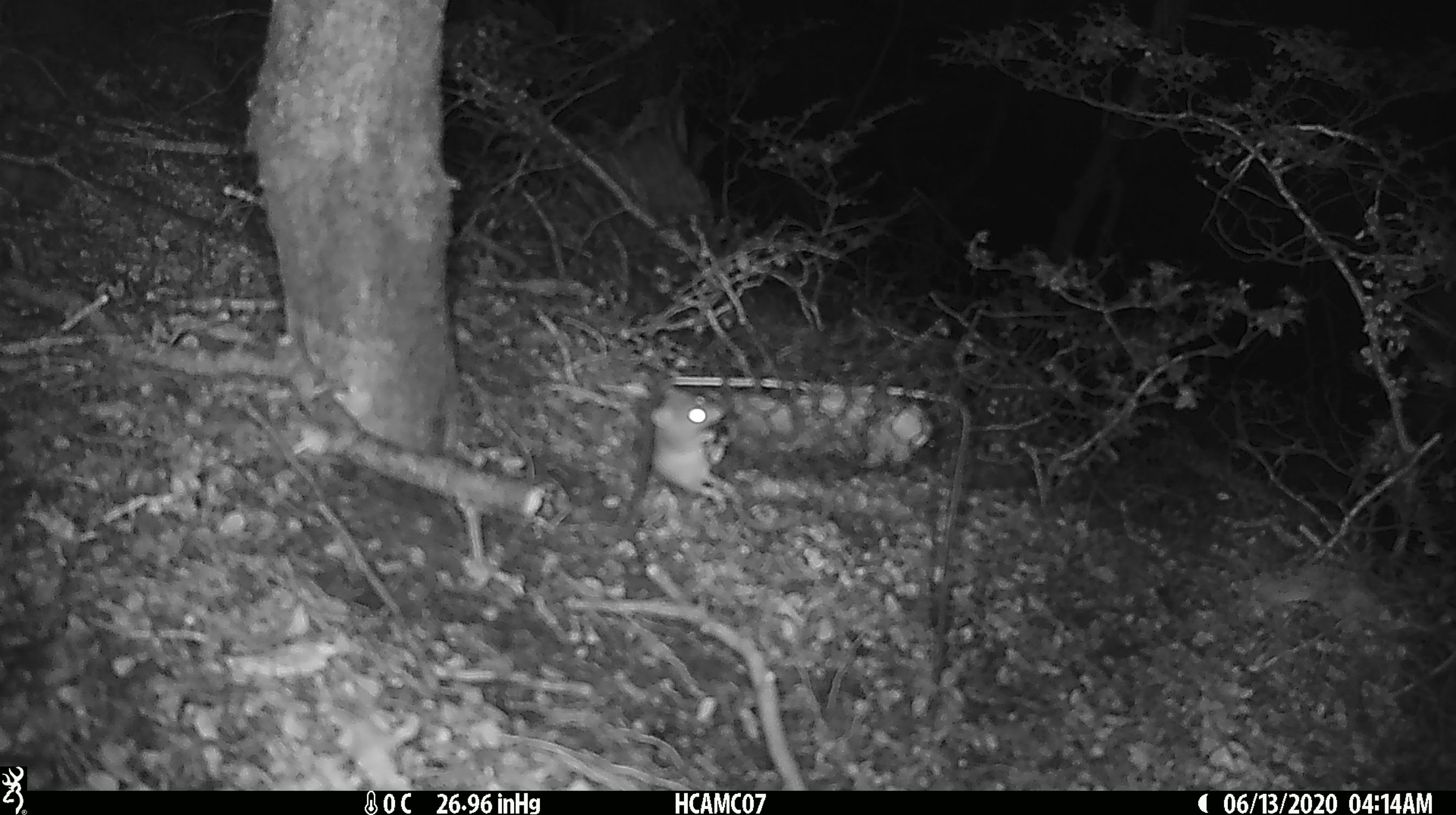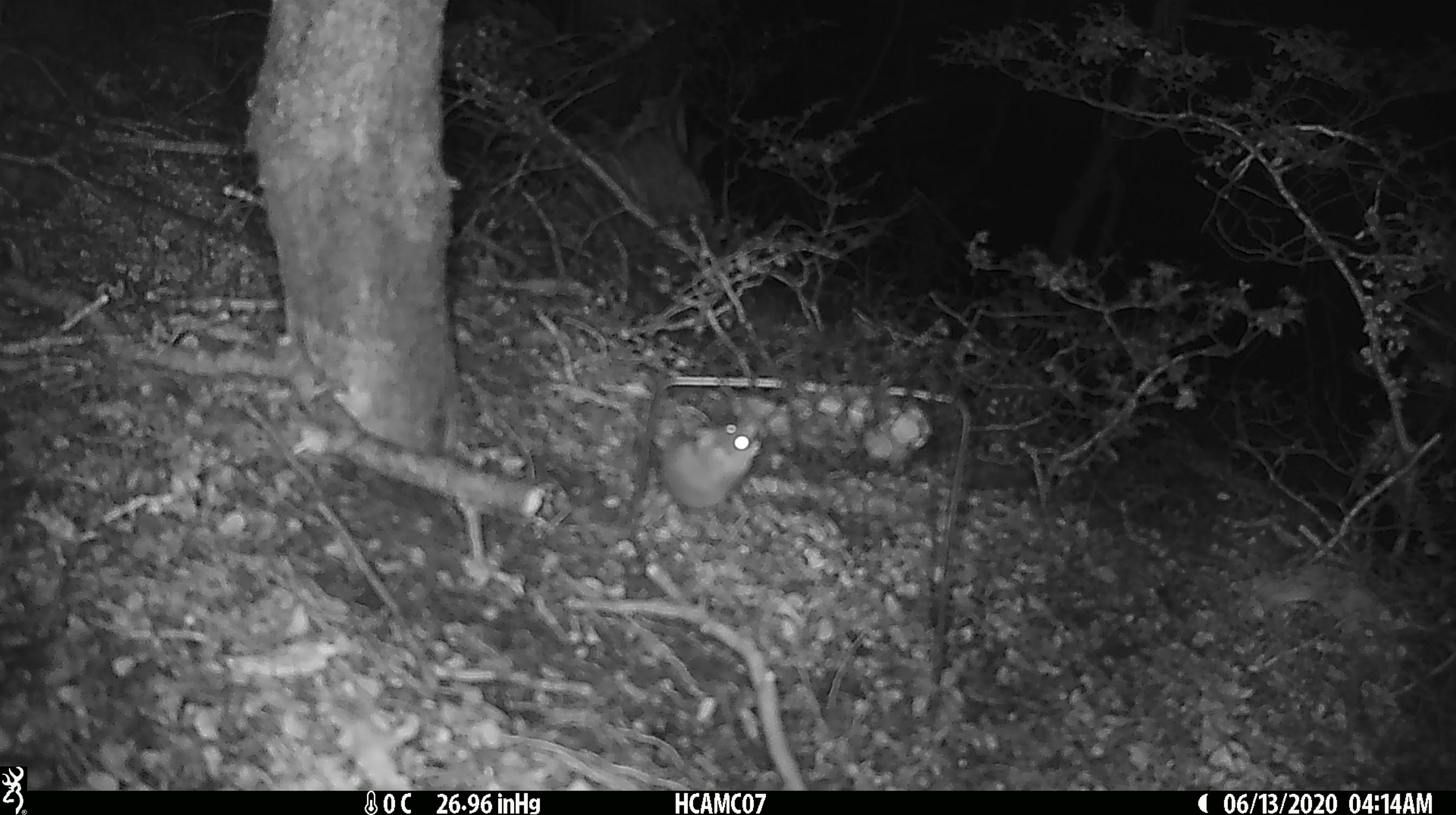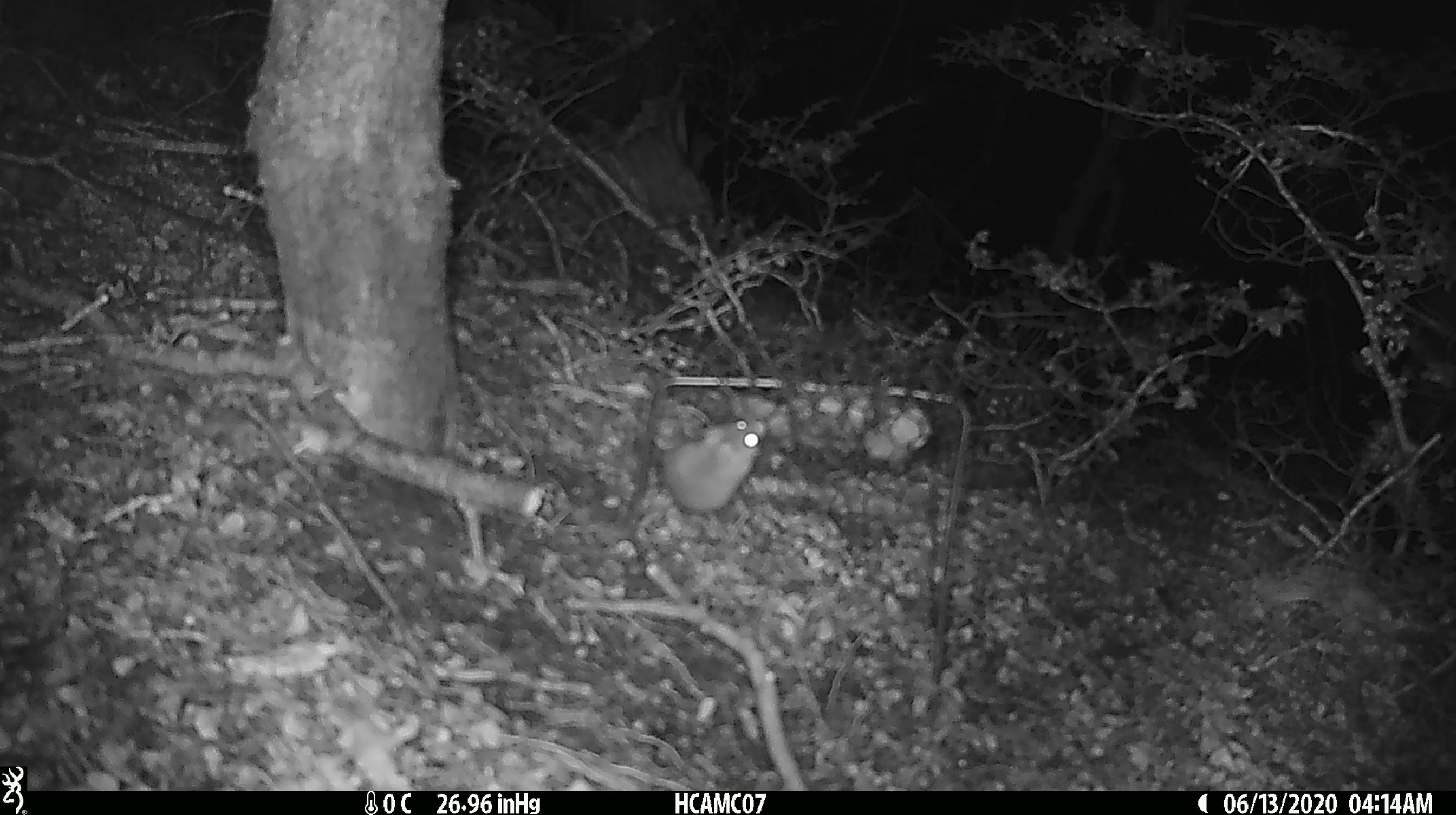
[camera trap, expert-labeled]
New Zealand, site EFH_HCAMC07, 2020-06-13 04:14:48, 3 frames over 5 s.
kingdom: Animalia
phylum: Chordata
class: Mammalia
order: Rodentia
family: Muridae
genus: Mus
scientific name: Mus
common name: mouse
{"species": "mouse (Mus)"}